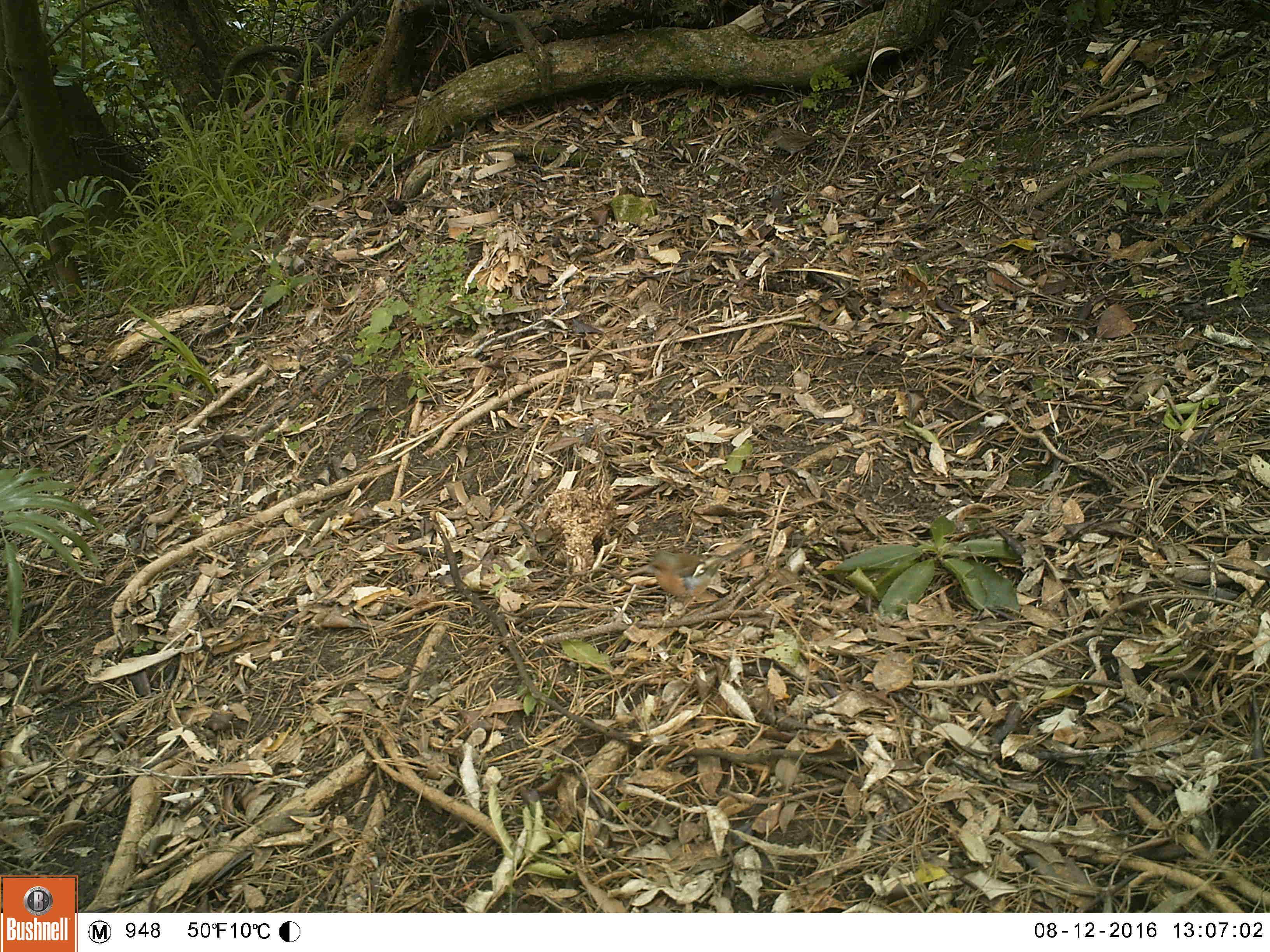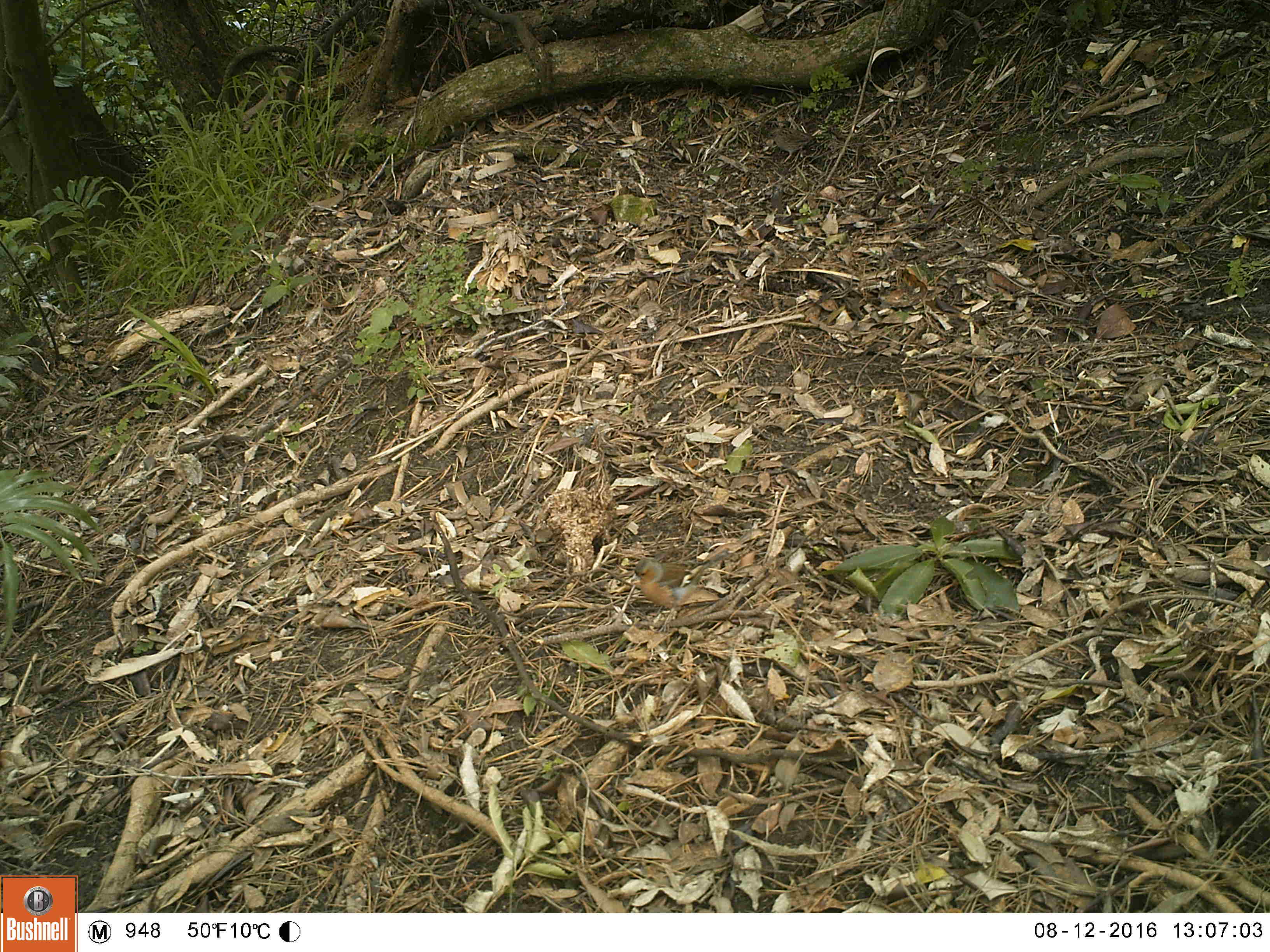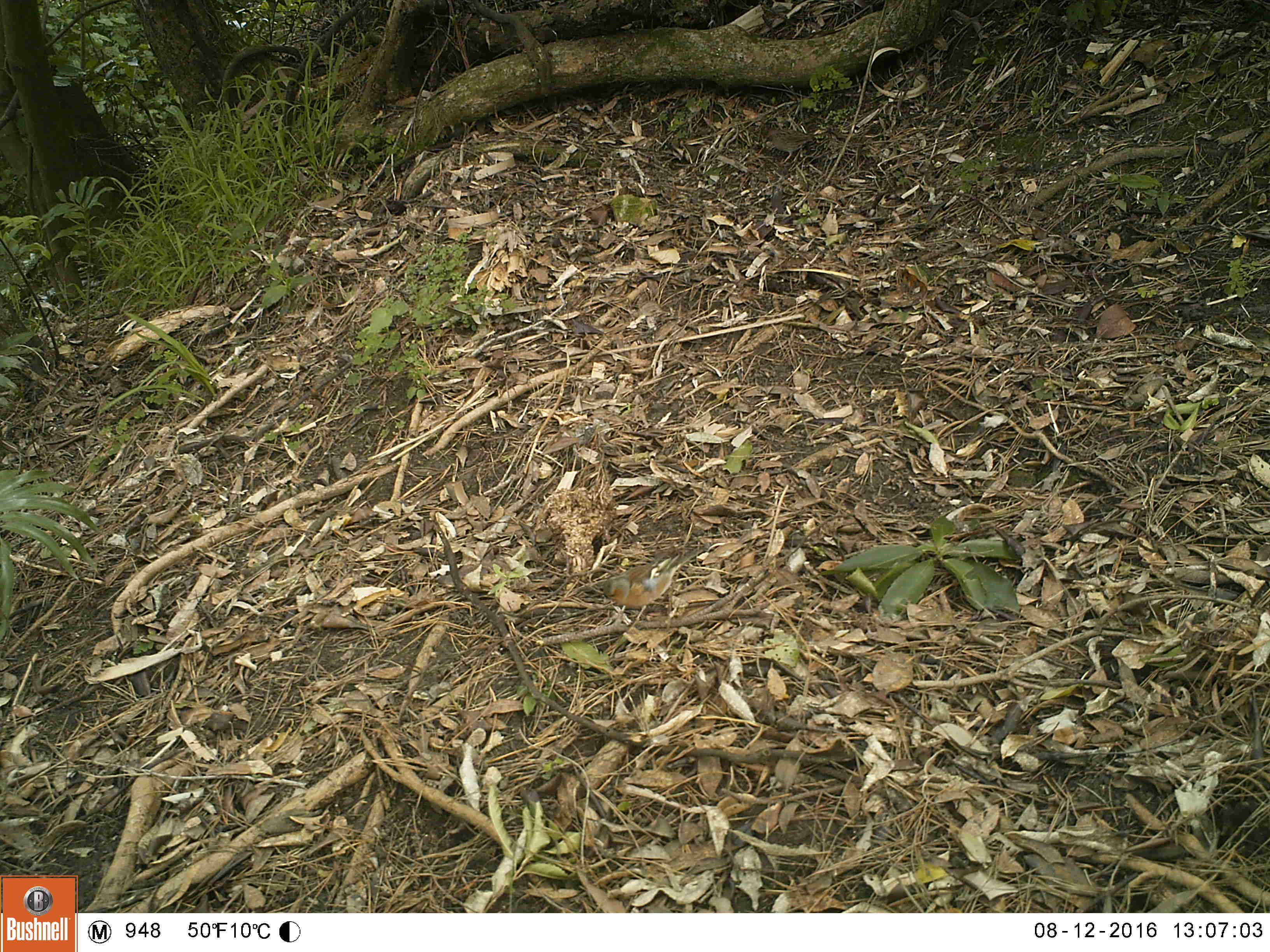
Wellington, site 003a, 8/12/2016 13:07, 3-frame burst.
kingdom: Animalia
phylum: Chordata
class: Aves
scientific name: Aves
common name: bird